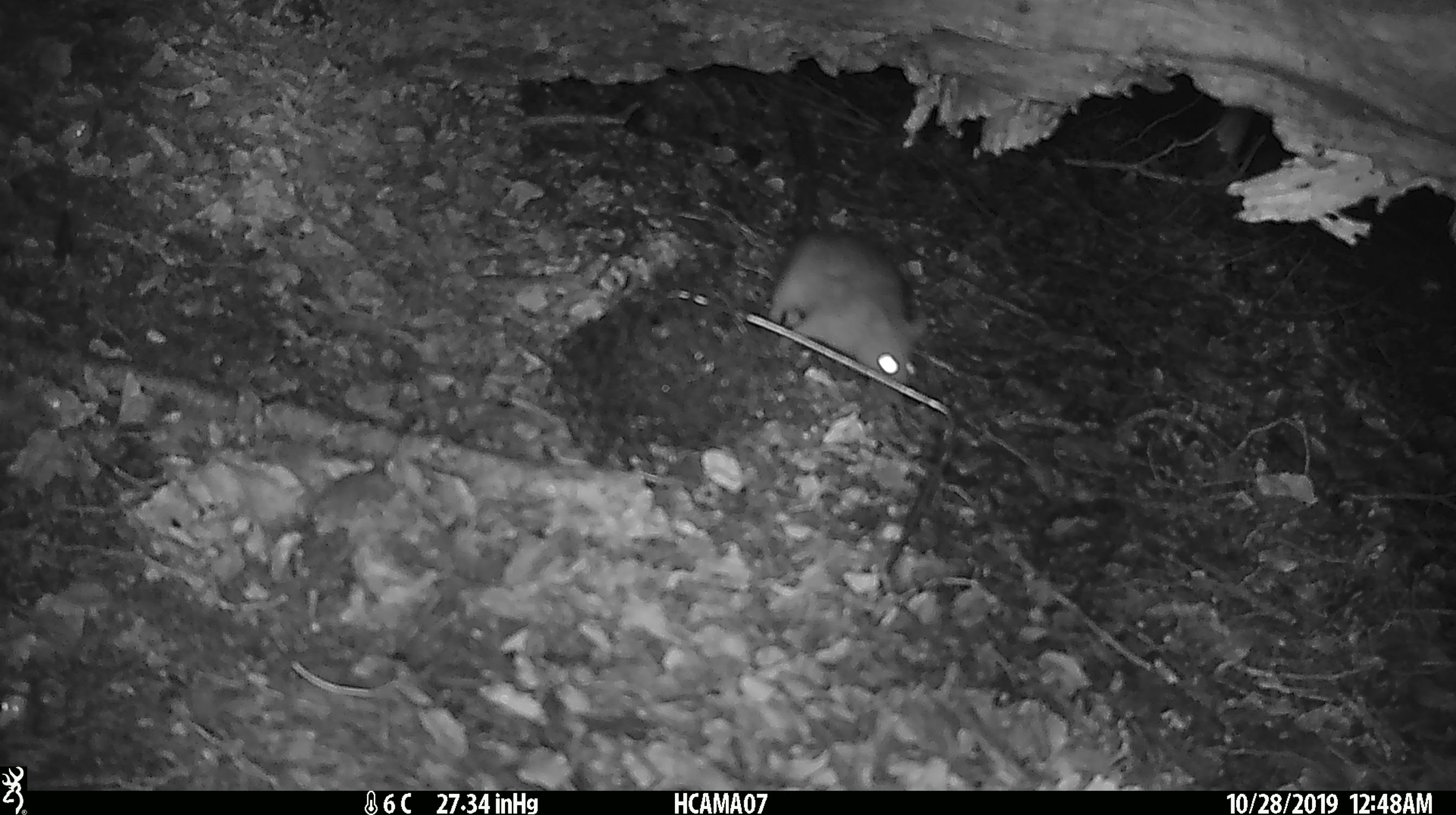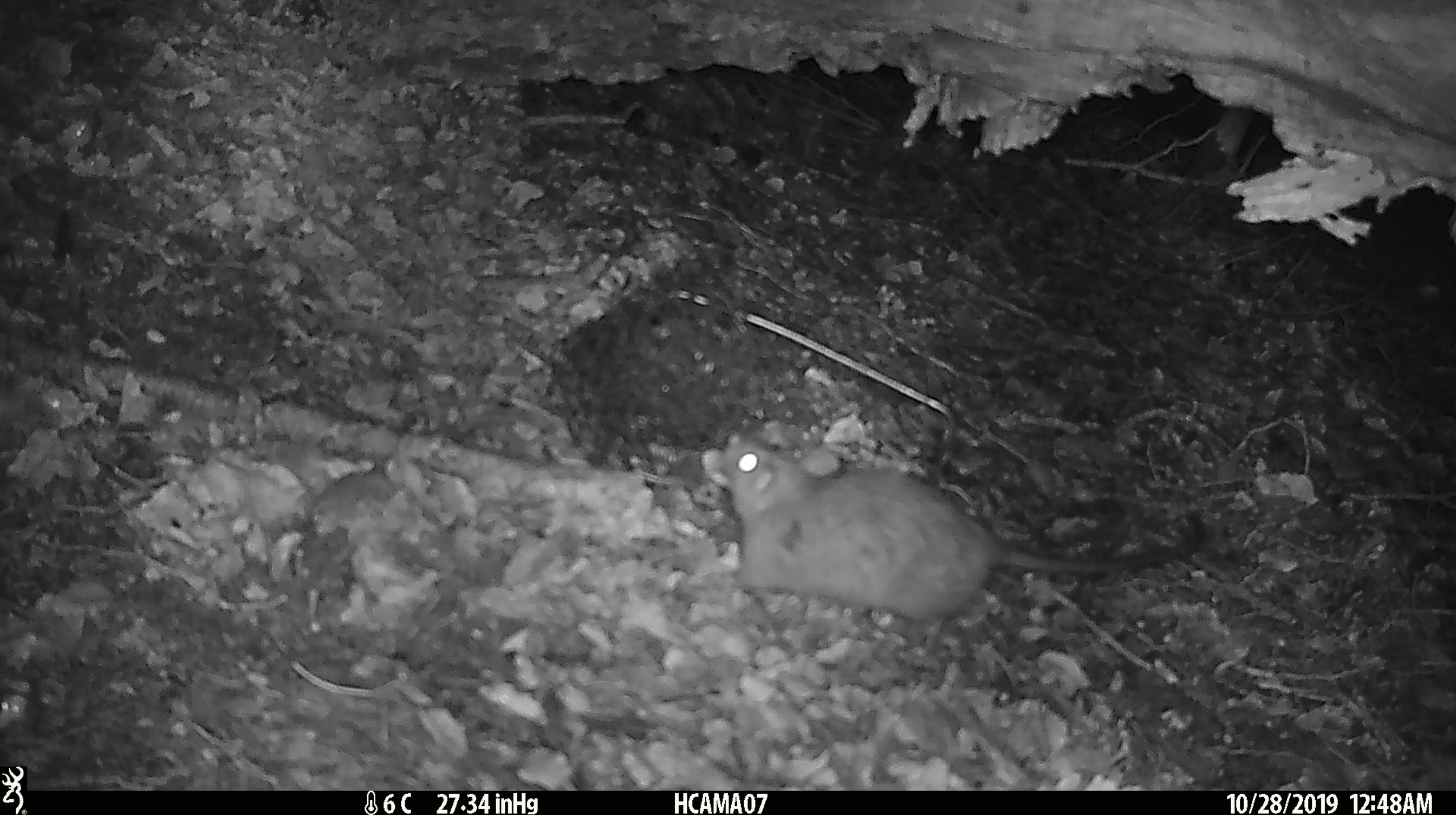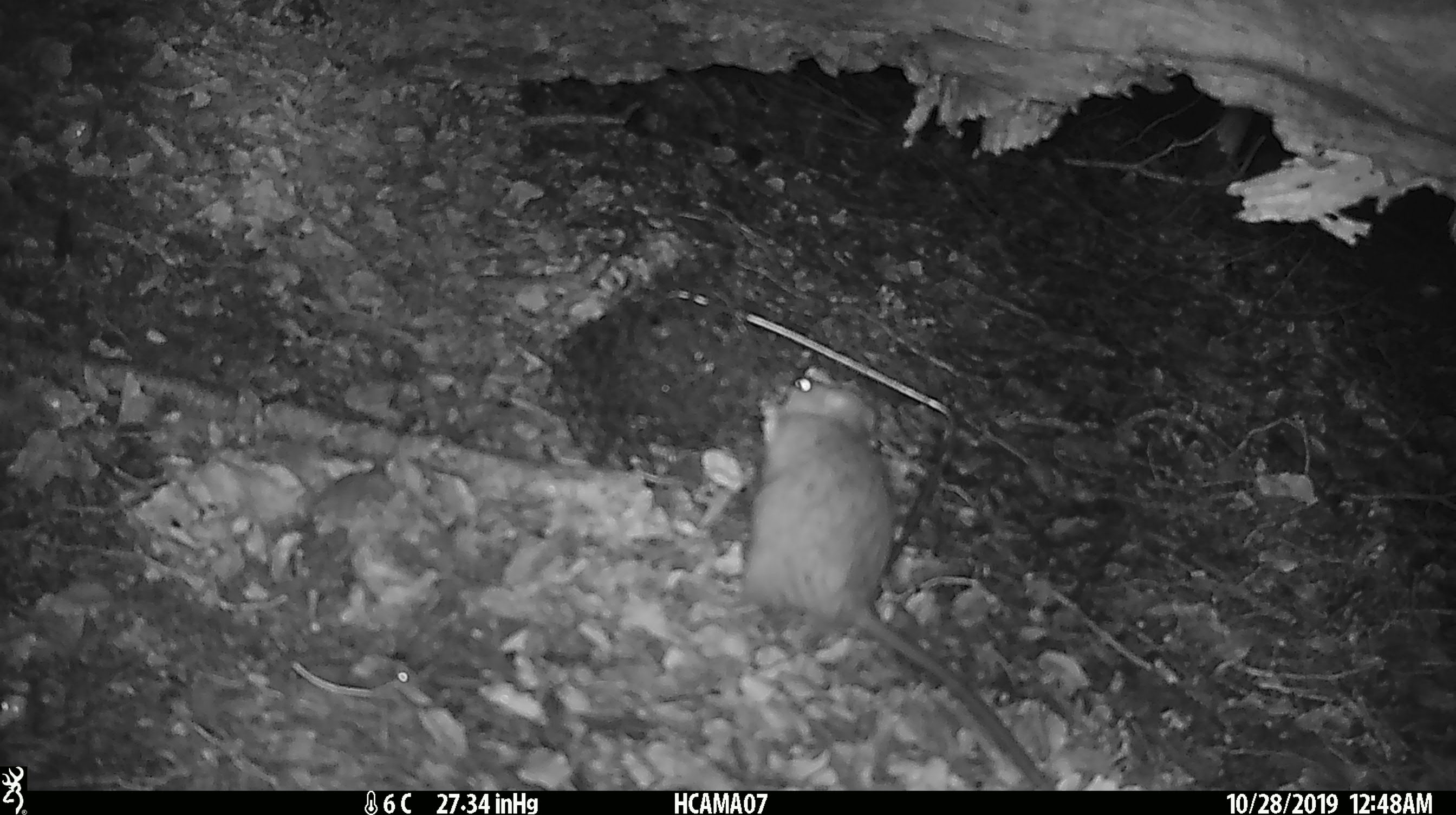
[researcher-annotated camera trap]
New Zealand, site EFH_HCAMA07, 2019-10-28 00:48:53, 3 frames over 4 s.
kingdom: Animalia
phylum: Chordata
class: Mammalia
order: Rodentia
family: Muridae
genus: Rattus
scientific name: Rattus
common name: rat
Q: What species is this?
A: Rat (Rattus).